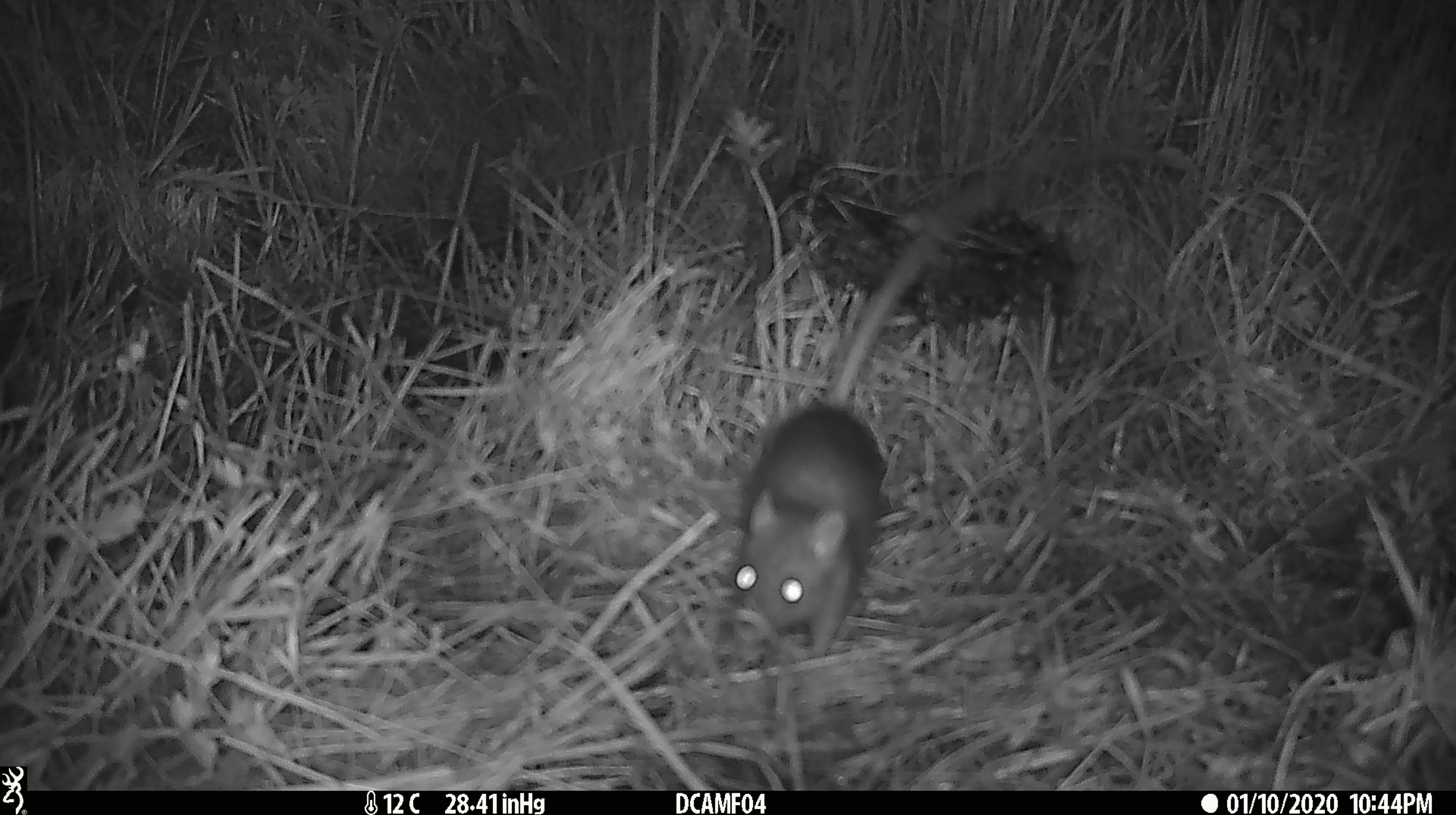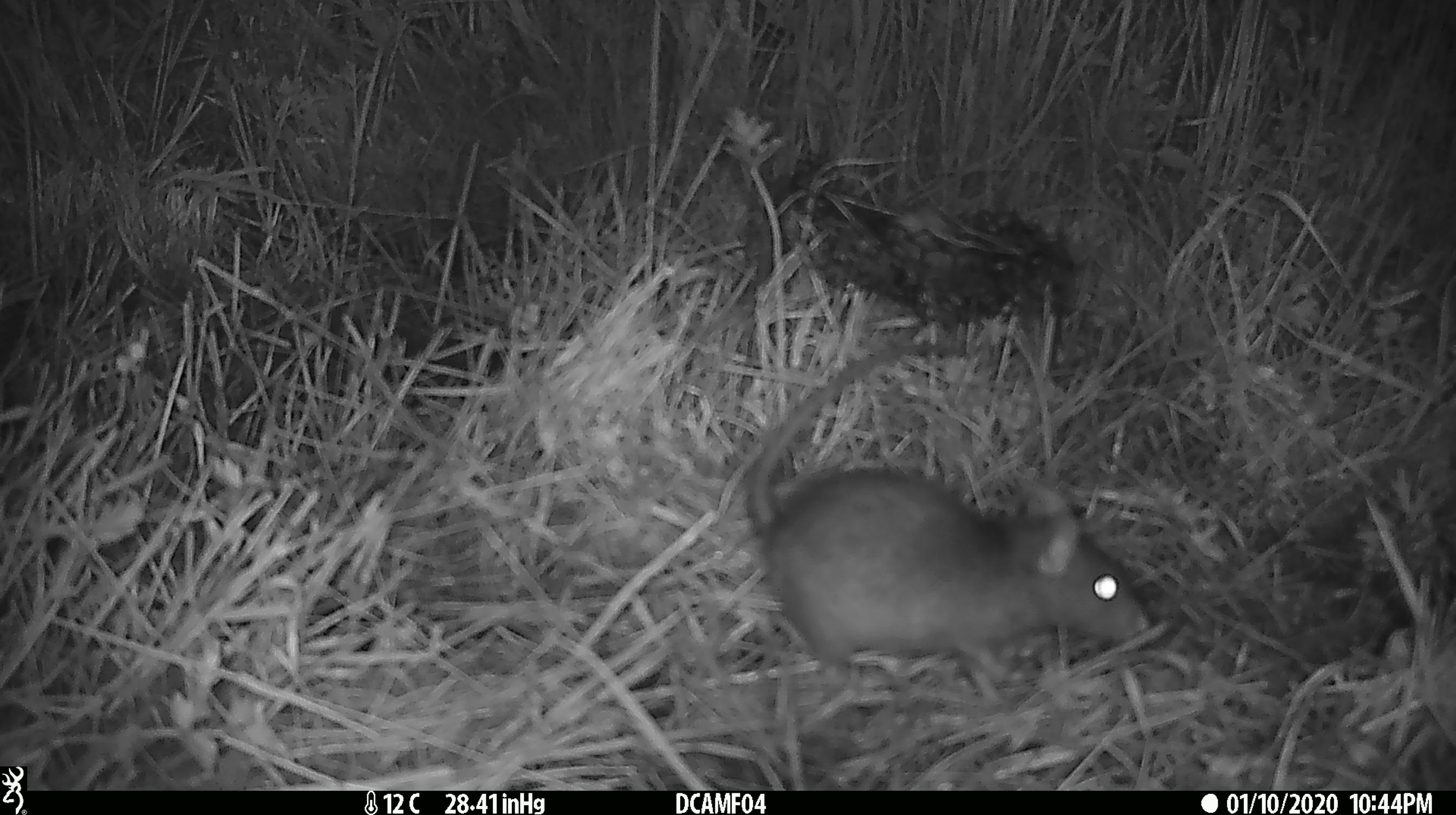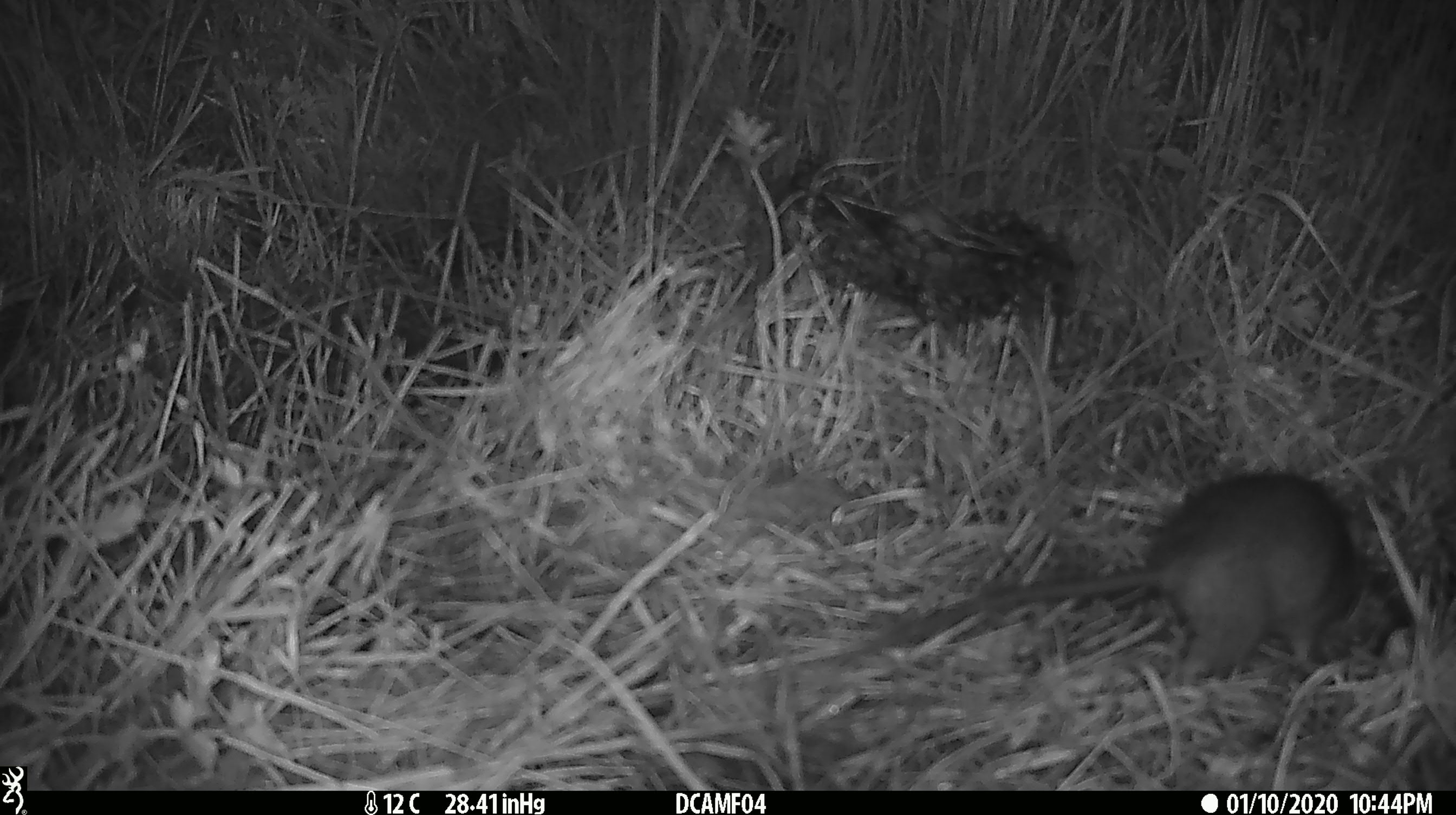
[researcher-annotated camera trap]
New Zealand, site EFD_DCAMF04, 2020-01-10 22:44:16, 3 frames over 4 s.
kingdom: Animalia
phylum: Chordata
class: Mammalia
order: Rodentia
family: Muridae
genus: Rattus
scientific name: Rattus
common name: rat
Rat (Rattus).